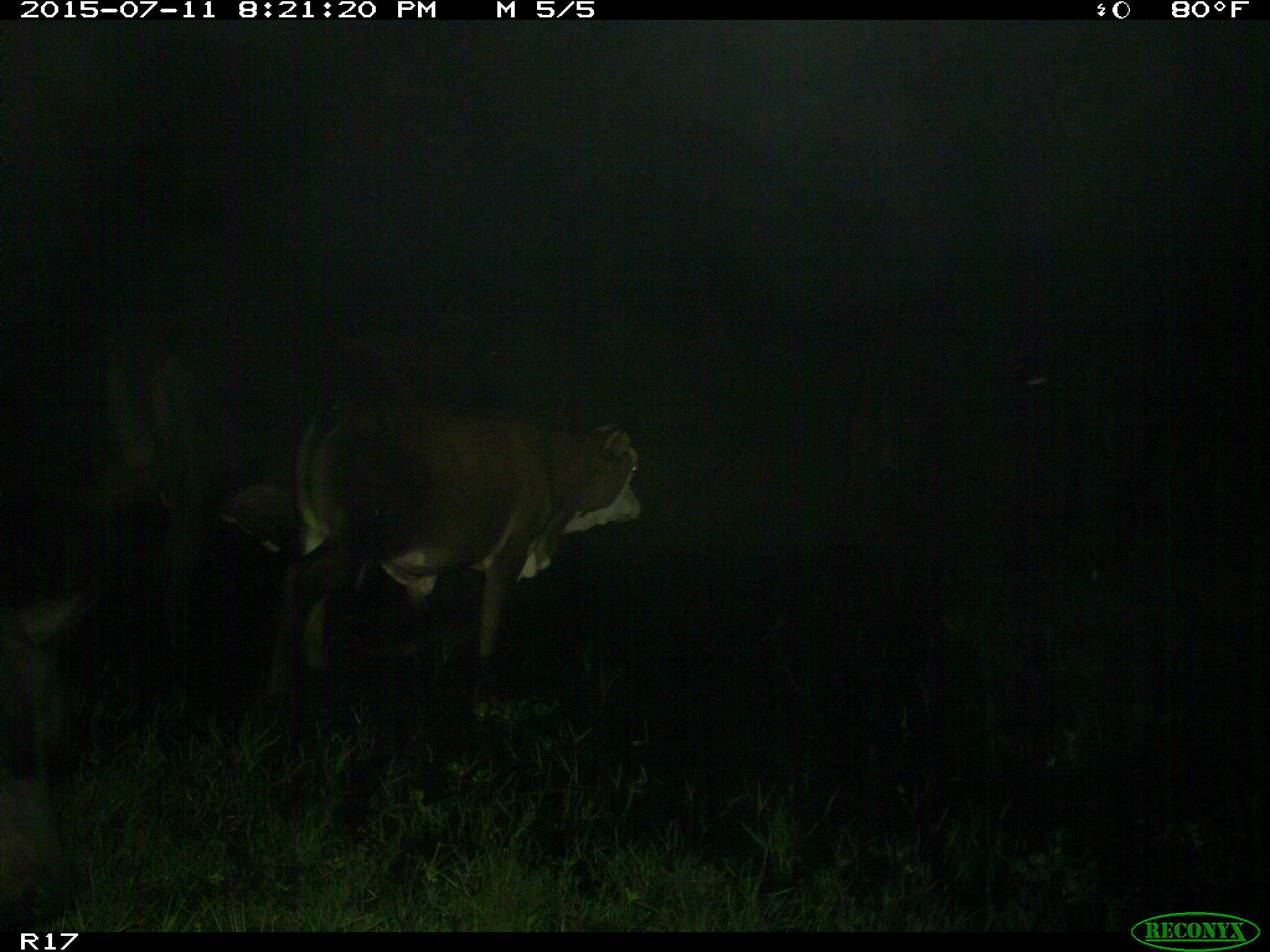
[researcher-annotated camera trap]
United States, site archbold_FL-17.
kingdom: Animalia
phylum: Chordata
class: Mammalia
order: Artiodactyla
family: Bovidae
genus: Bos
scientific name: Bos taurus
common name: domestic cow